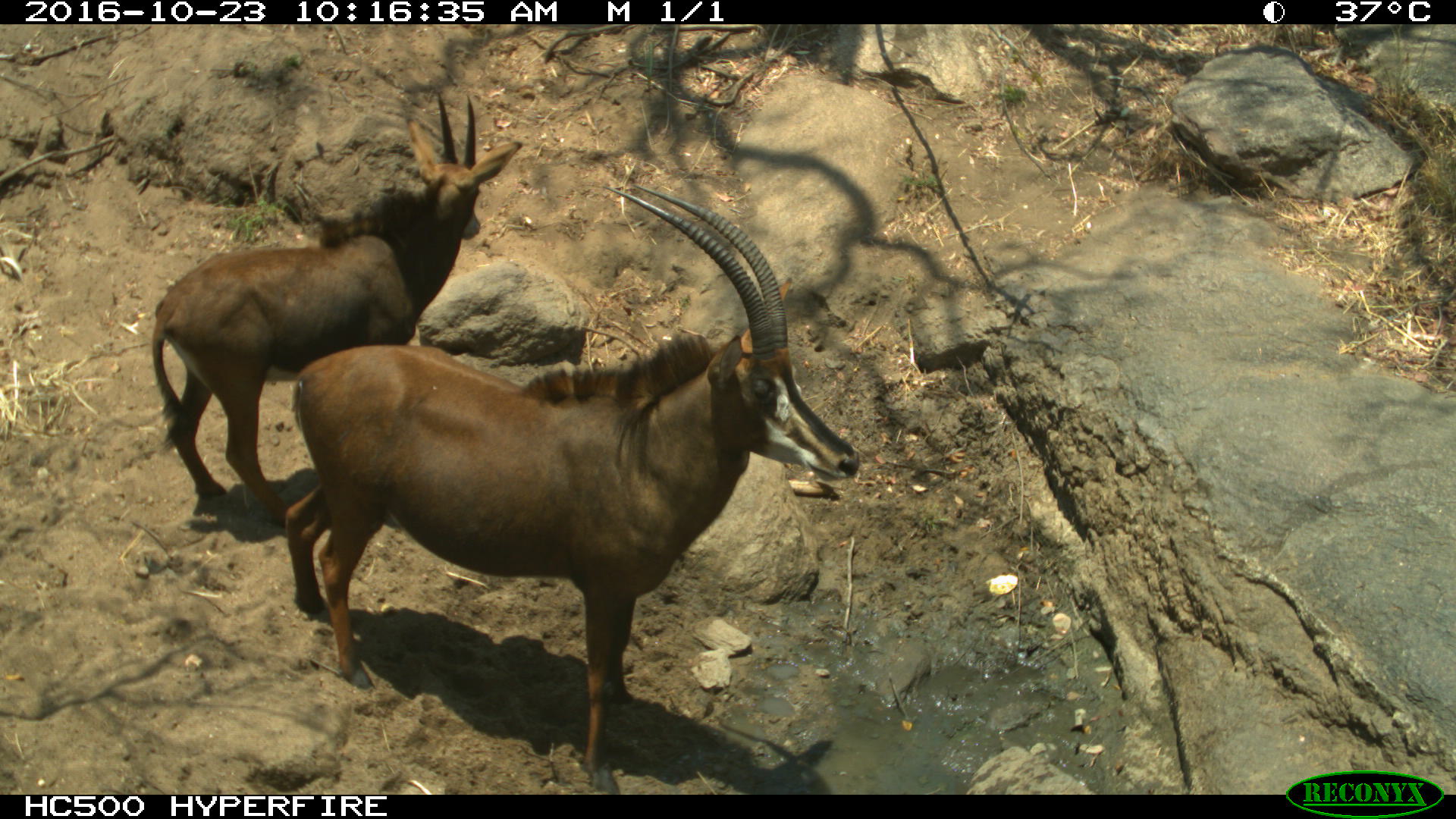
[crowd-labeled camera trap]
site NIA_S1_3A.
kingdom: Animalia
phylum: Chordata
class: Mammalia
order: Artiodactyla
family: Bovidae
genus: Hippotragus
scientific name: Hippotragus niger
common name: sable antelope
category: sable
Sable (sable antelope) (Hippotragus niger), count 2. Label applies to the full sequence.